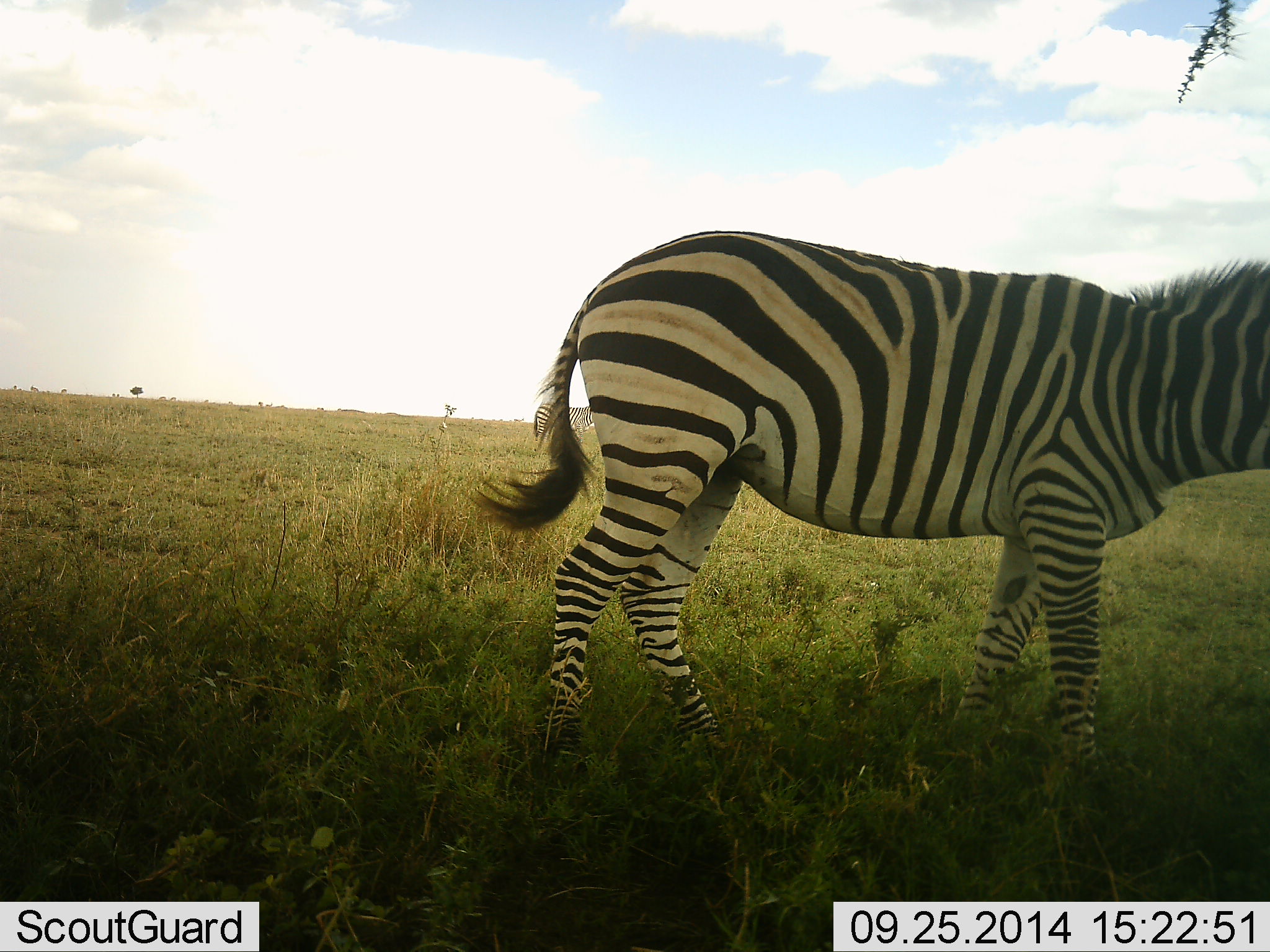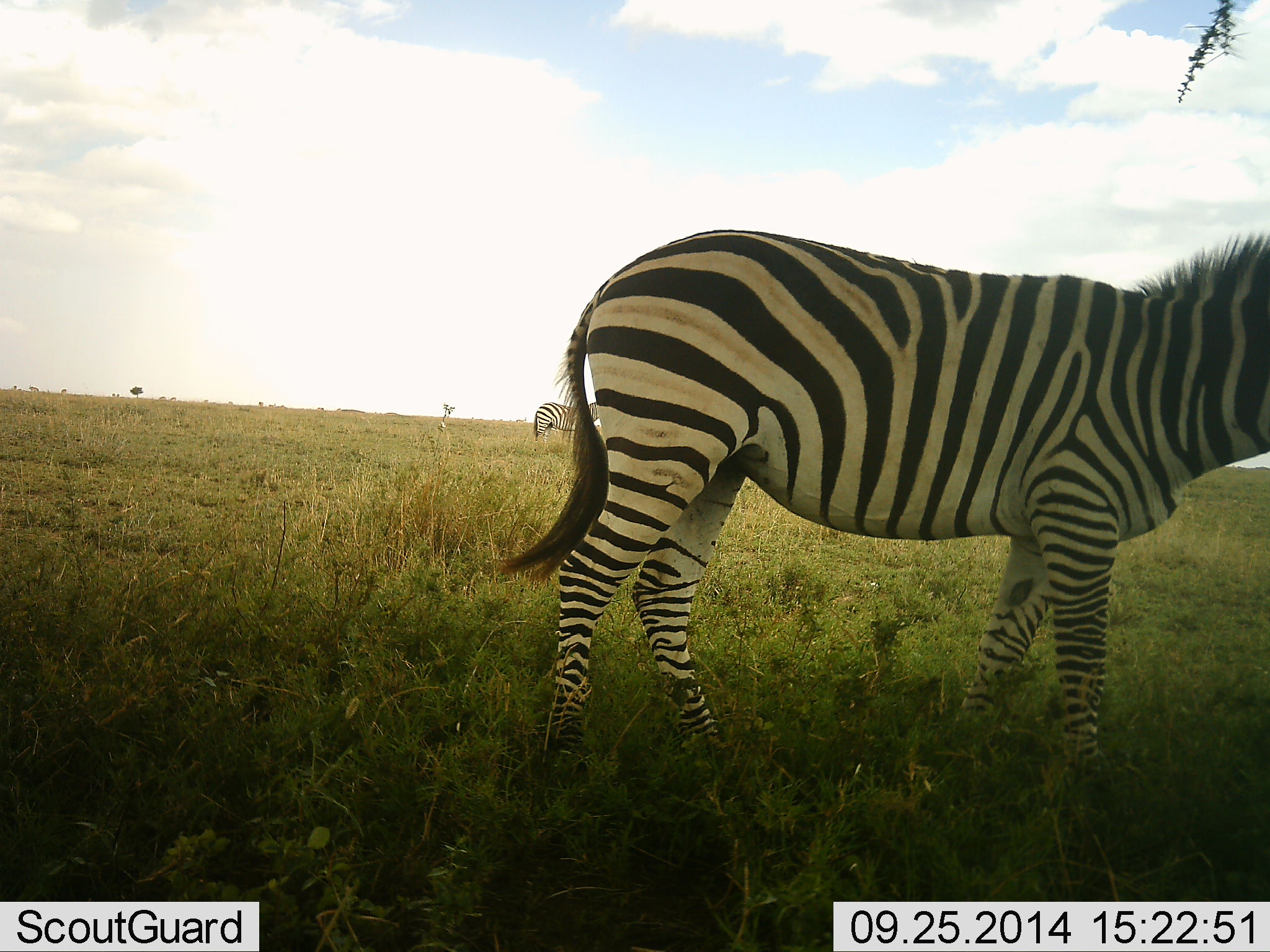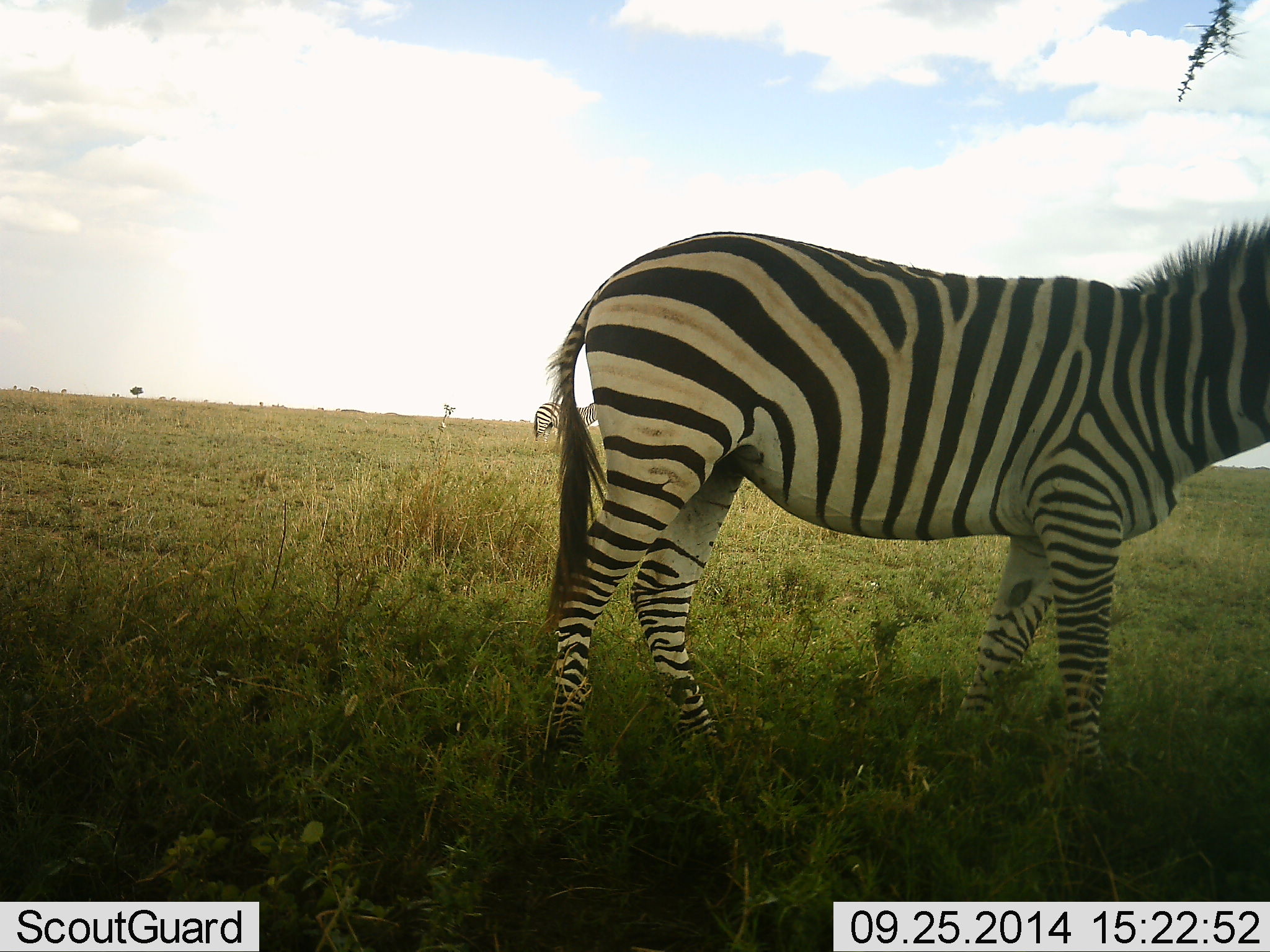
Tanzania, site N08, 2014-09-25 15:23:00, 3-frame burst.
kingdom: Animalia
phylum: Chordata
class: Mammalia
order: Perissodactyla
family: Equidae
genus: Equus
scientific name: Equus quagga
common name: plains zebra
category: zebra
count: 2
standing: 80%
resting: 0%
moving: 30%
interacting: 0%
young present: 0%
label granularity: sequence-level